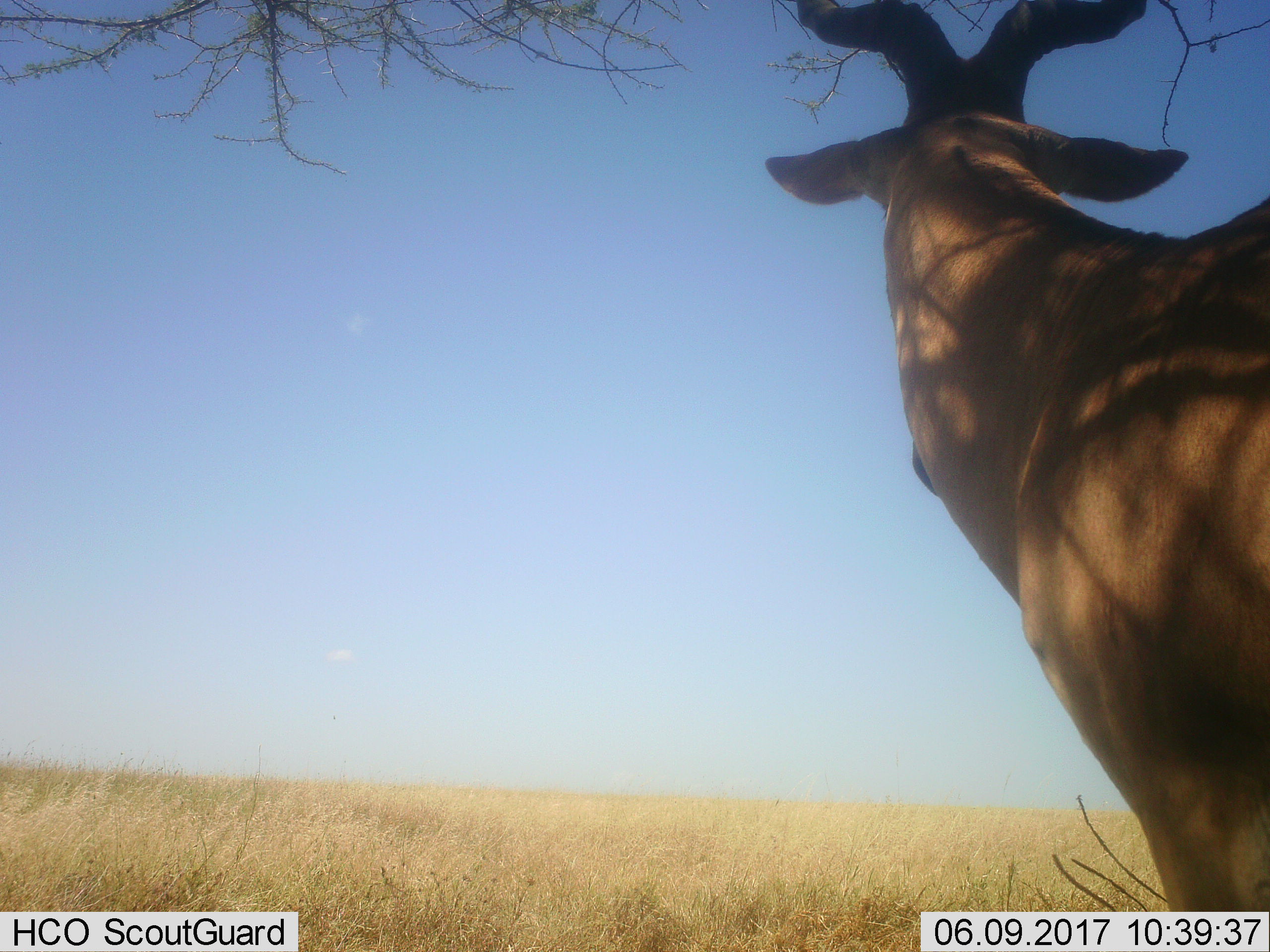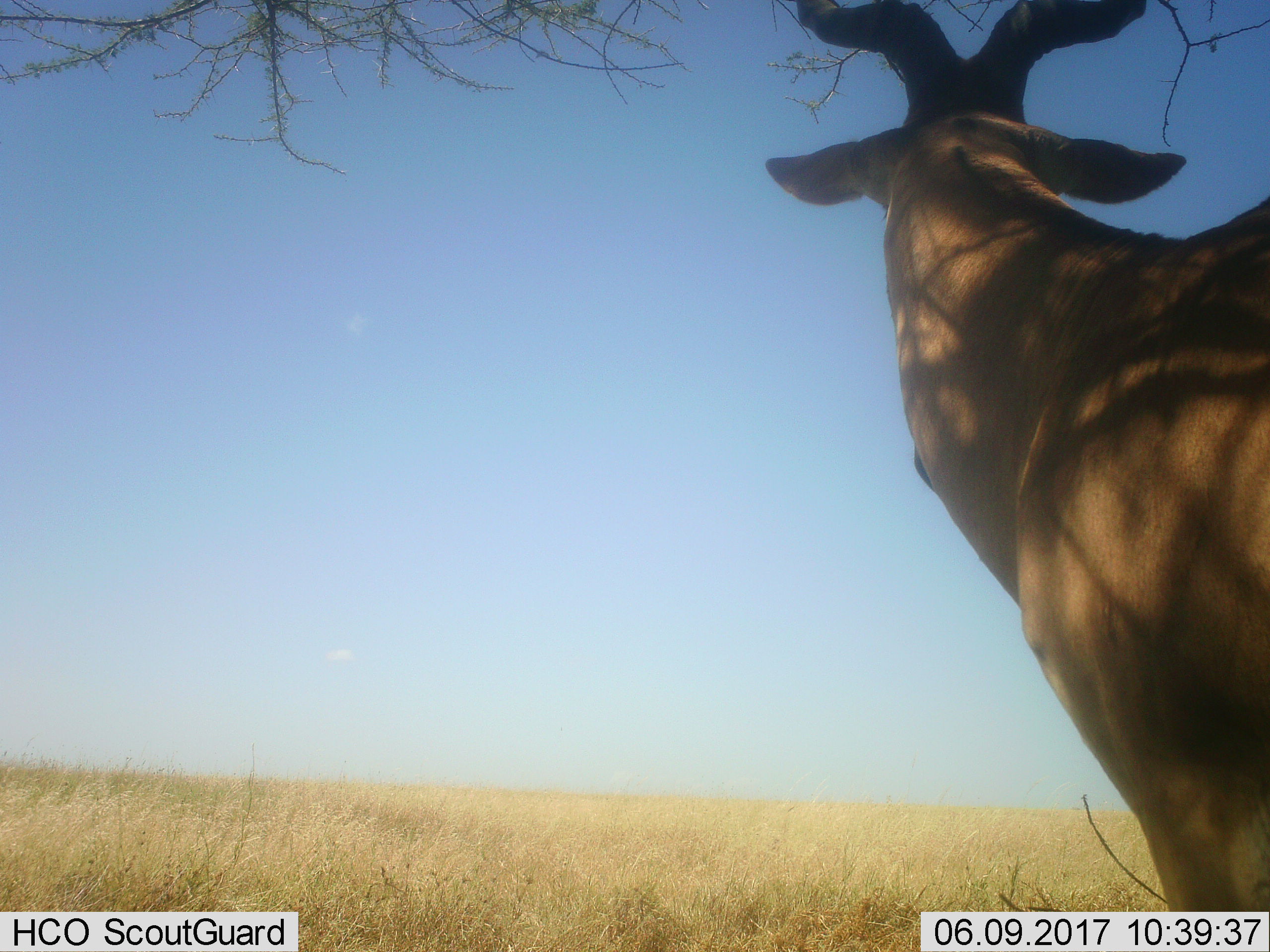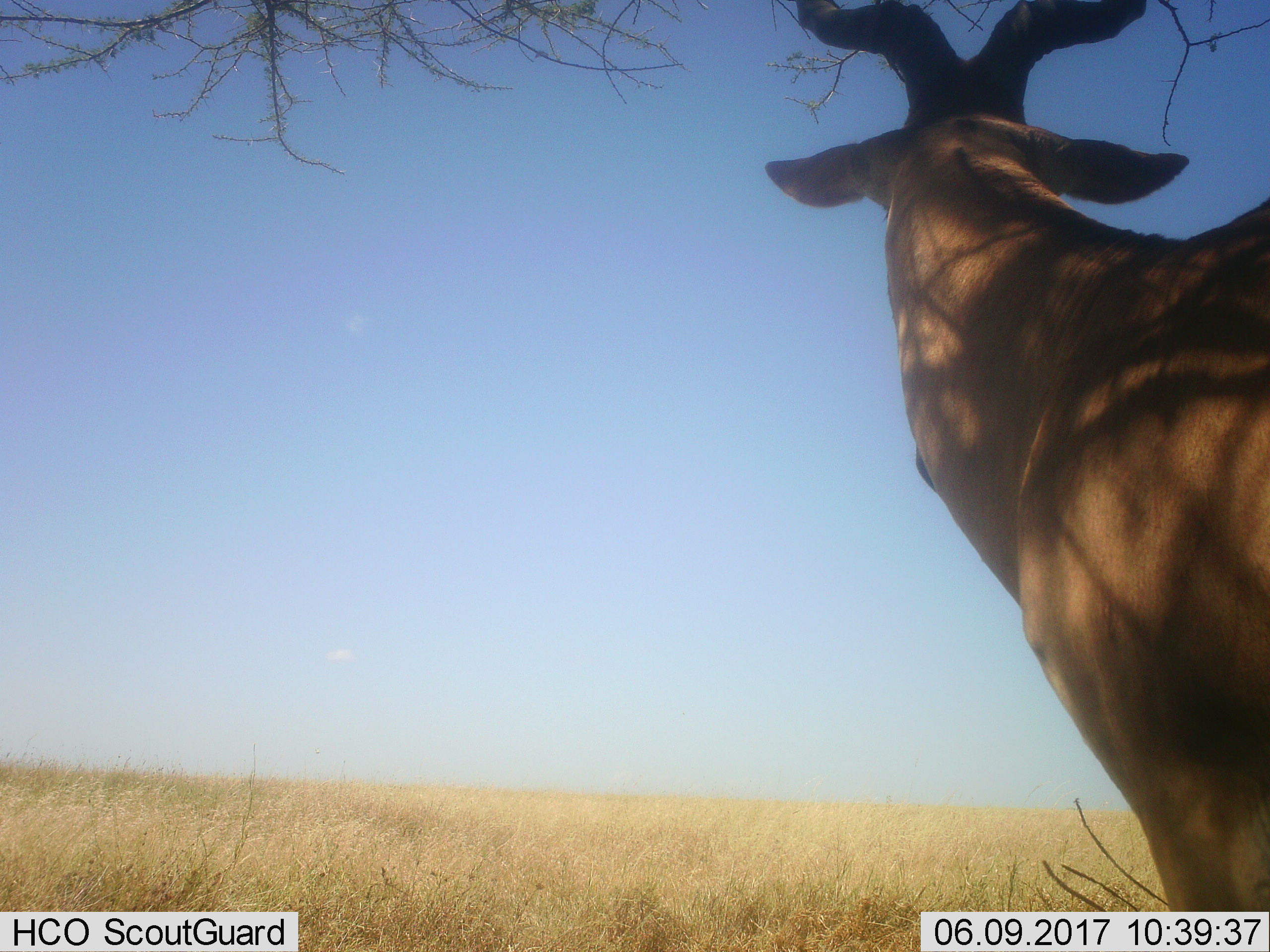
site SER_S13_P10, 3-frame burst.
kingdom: Animalia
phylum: Chordata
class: Mammalia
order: Artiodactyla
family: Bovidae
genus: Alcelaphus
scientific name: Alcelaphus buselaphus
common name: hartebeest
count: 1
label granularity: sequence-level